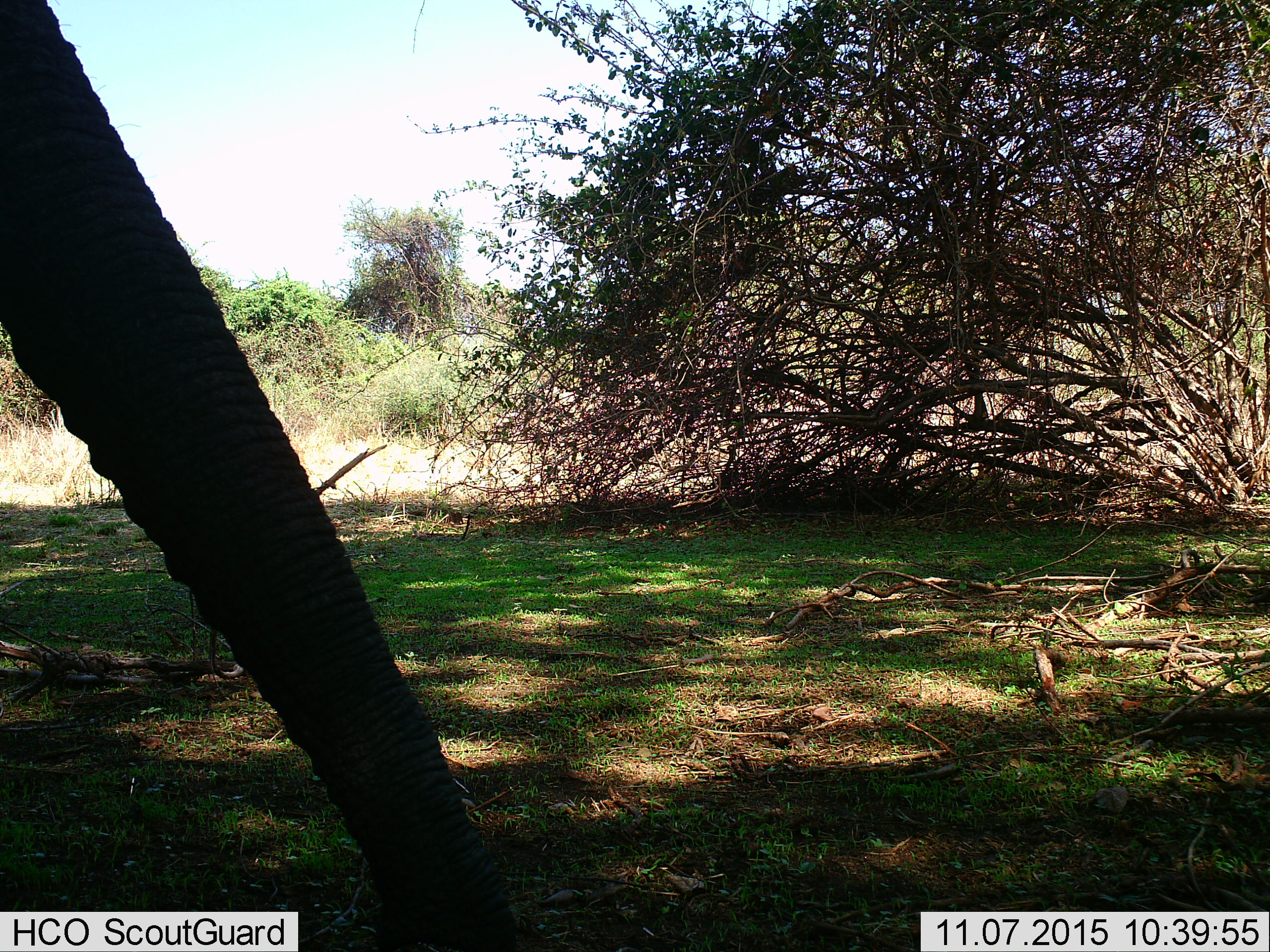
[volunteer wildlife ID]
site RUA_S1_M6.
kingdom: Animalia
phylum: Chordata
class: Mammalia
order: Proboscidea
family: Elephantidae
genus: Loxodonta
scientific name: Loxodonta africana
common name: african bush elephant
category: elephant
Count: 1.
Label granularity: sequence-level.